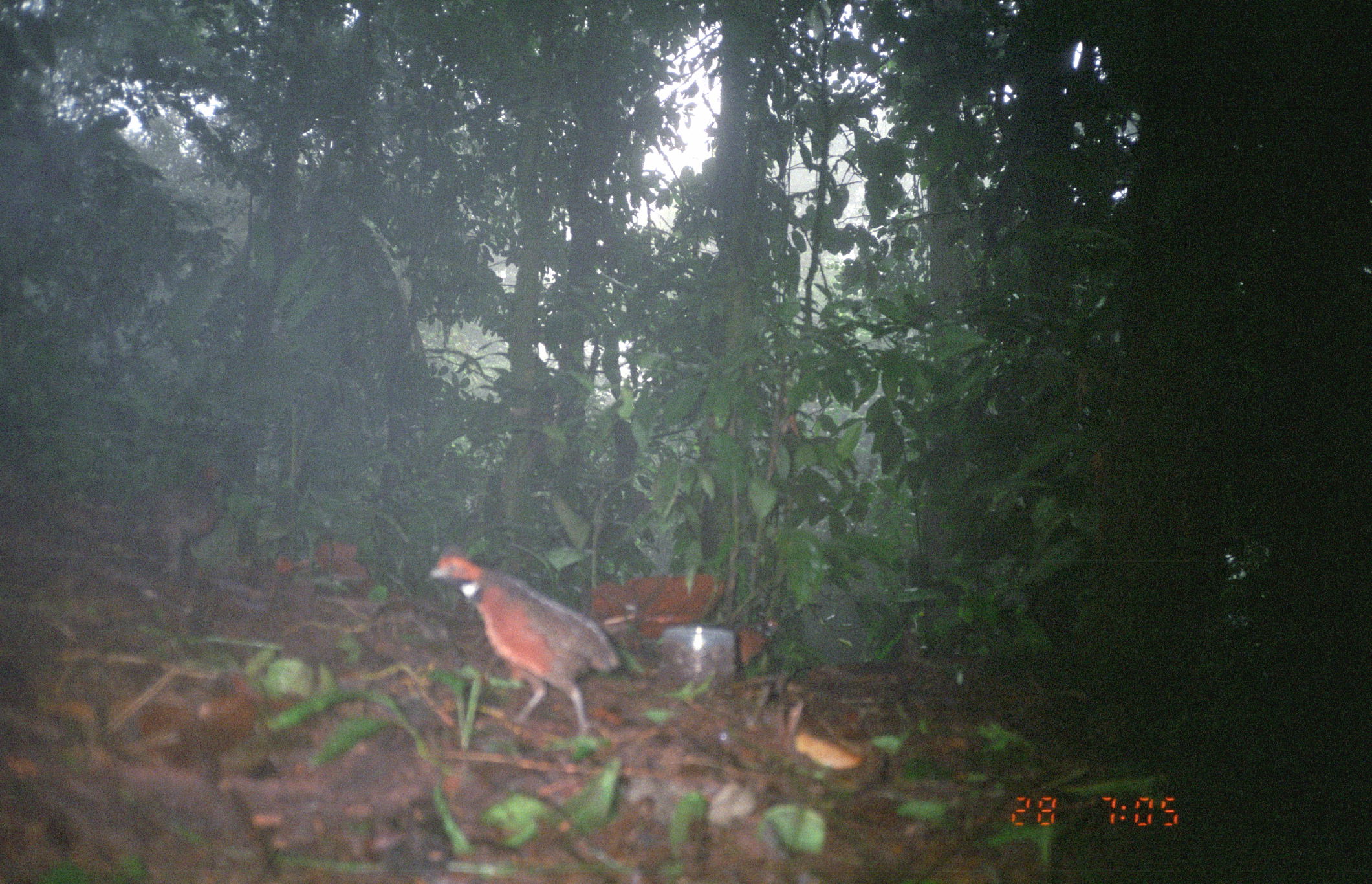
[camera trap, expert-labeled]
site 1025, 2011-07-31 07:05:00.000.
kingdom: Animalia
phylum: Chordata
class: Aves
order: Galliformes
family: Odontophoridae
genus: Odontophorus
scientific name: Odontophorus erythrops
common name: rufous-fronted wood-quail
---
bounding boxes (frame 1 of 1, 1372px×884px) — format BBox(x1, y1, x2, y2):
odontophorus erythrops: BBox(426, 545, 623, 734)